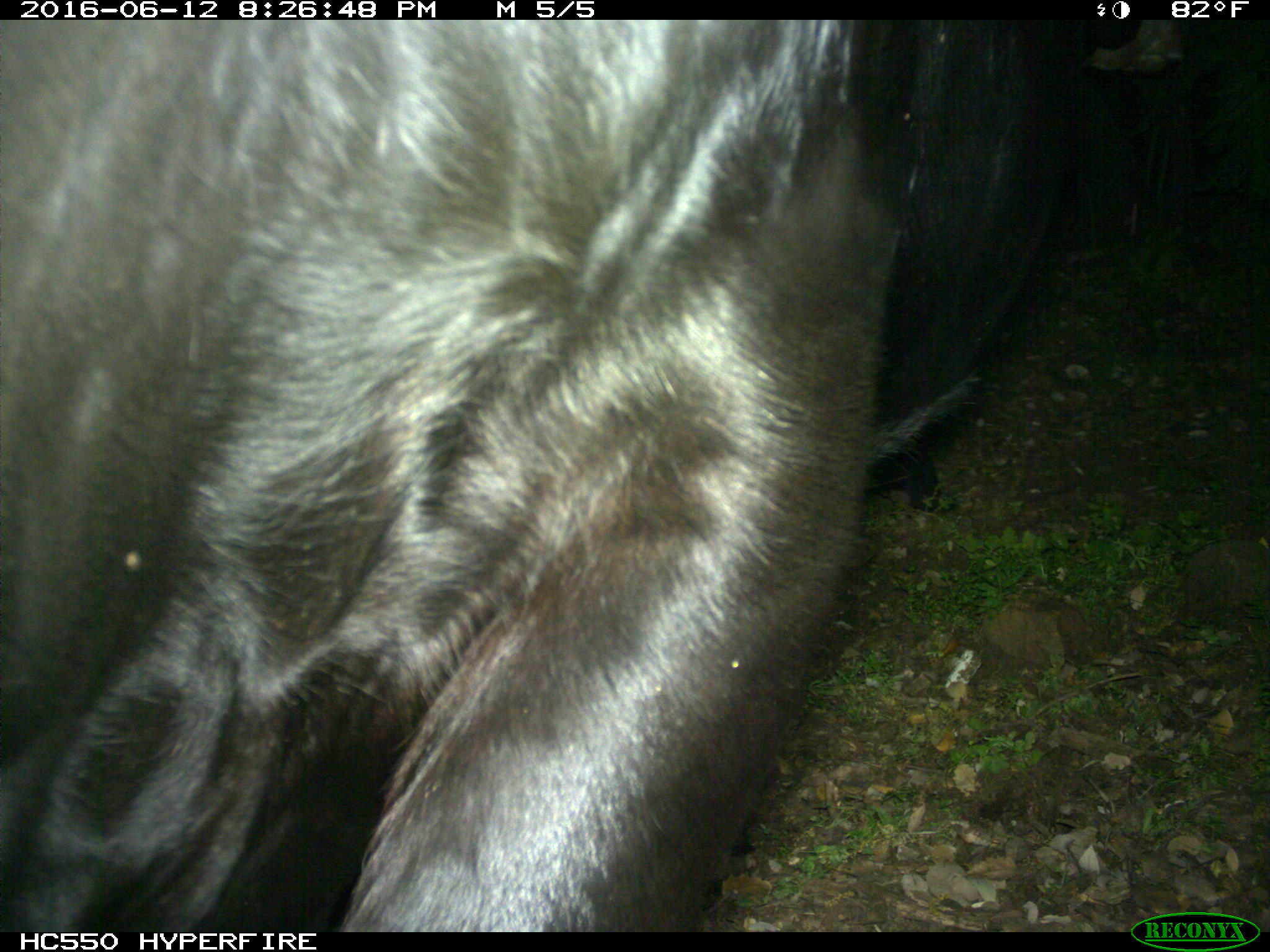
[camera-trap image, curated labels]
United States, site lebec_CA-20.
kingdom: Animalia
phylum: Chordata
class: Mammalia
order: Artiodactyla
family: Bovidae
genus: Bos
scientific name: Bos taurus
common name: domestic cow